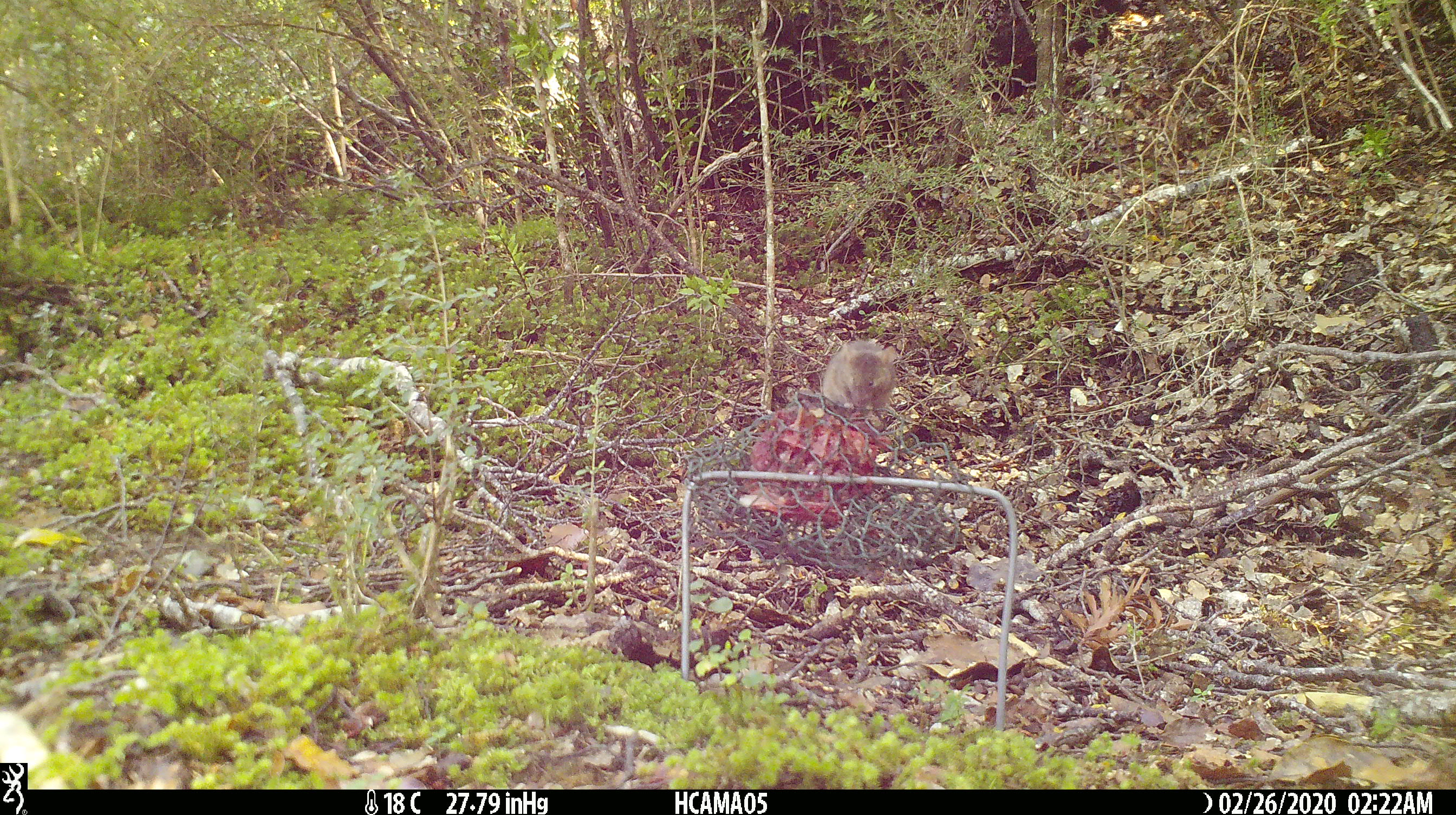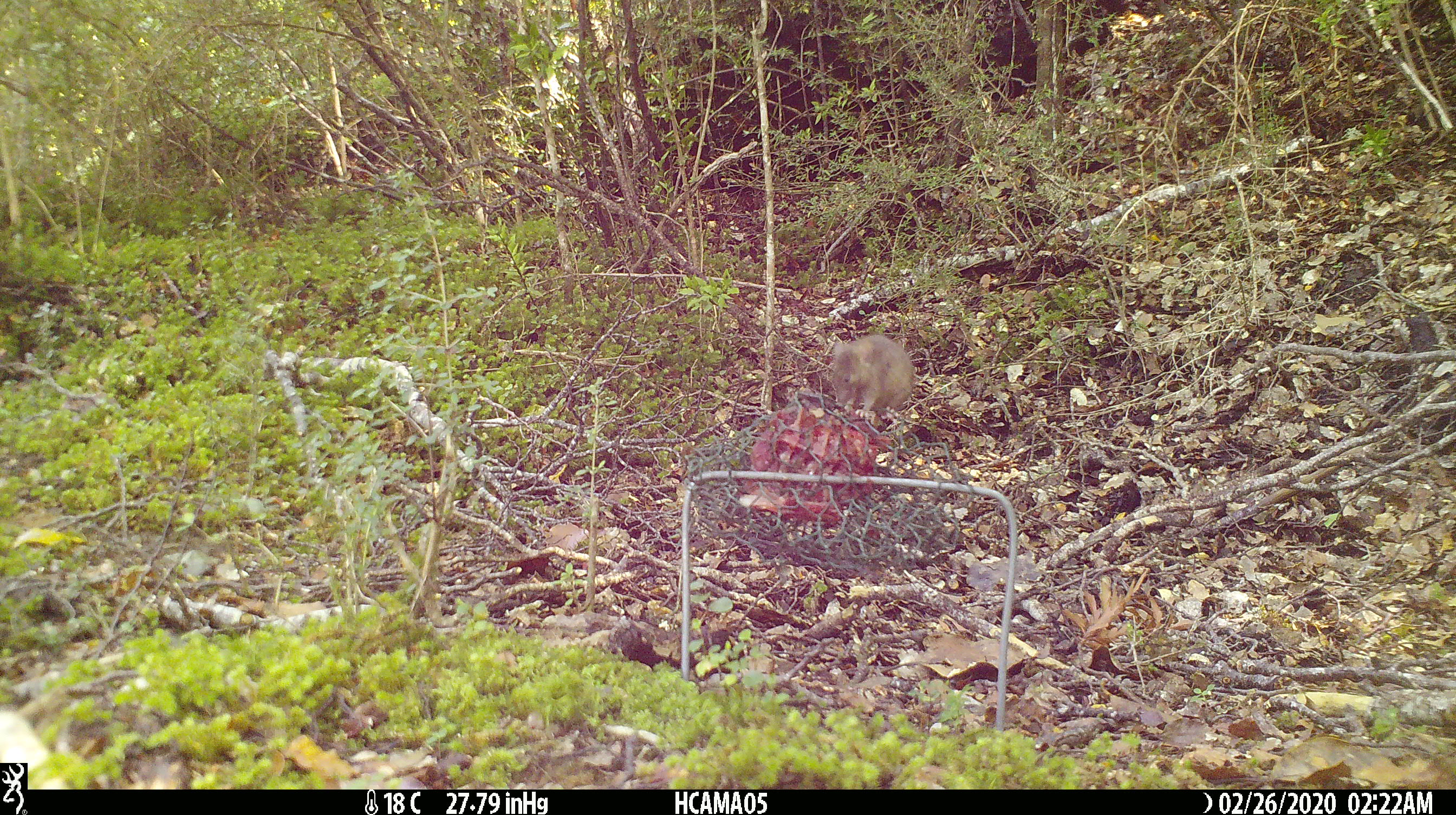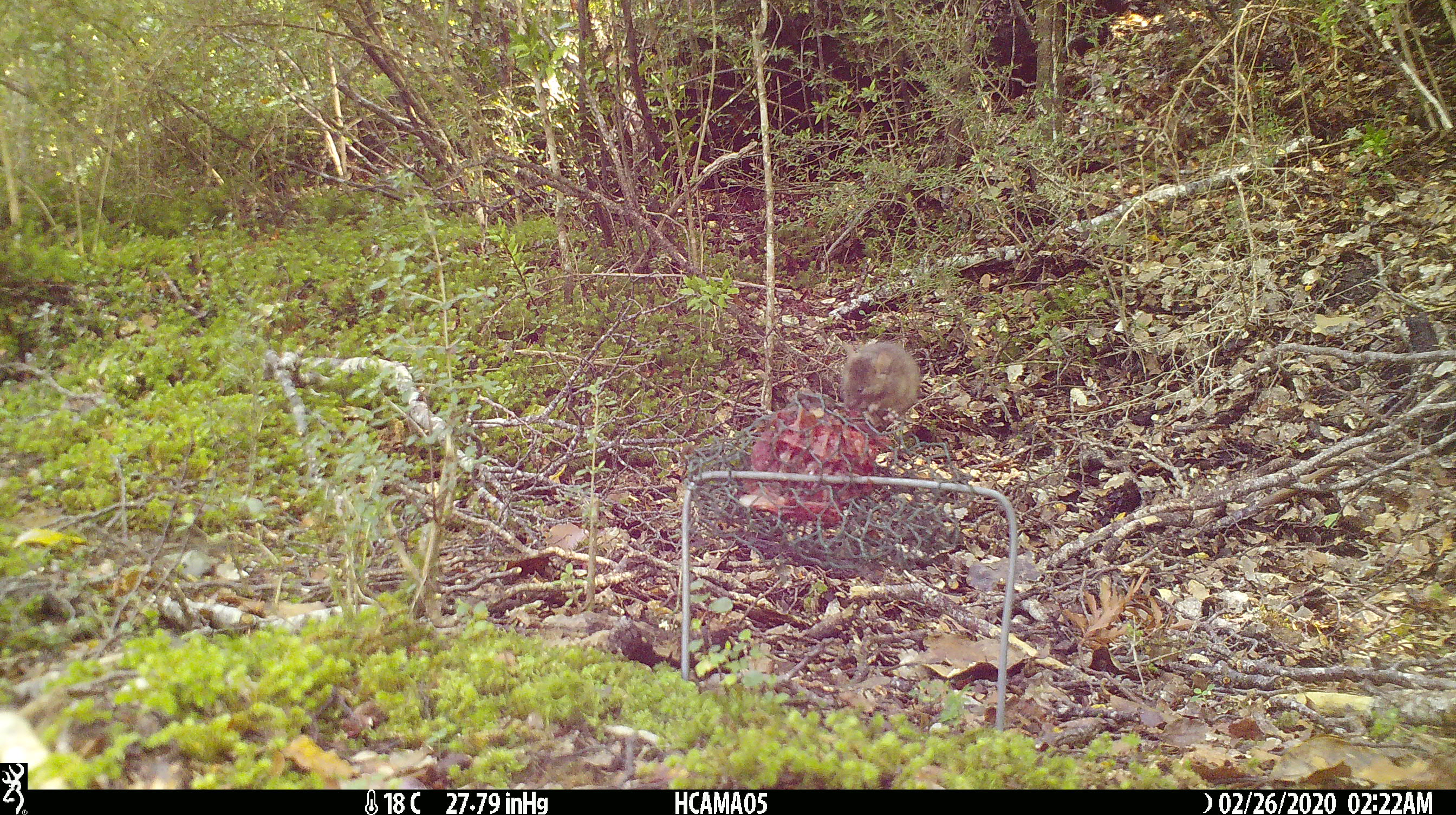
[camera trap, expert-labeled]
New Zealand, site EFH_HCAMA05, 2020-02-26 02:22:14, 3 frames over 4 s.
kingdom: Animalia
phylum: Chordata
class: Mammalia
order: Rodentia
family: Muridae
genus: Mus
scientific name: Mus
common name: mouse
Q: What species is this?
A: Mouse (Mus).